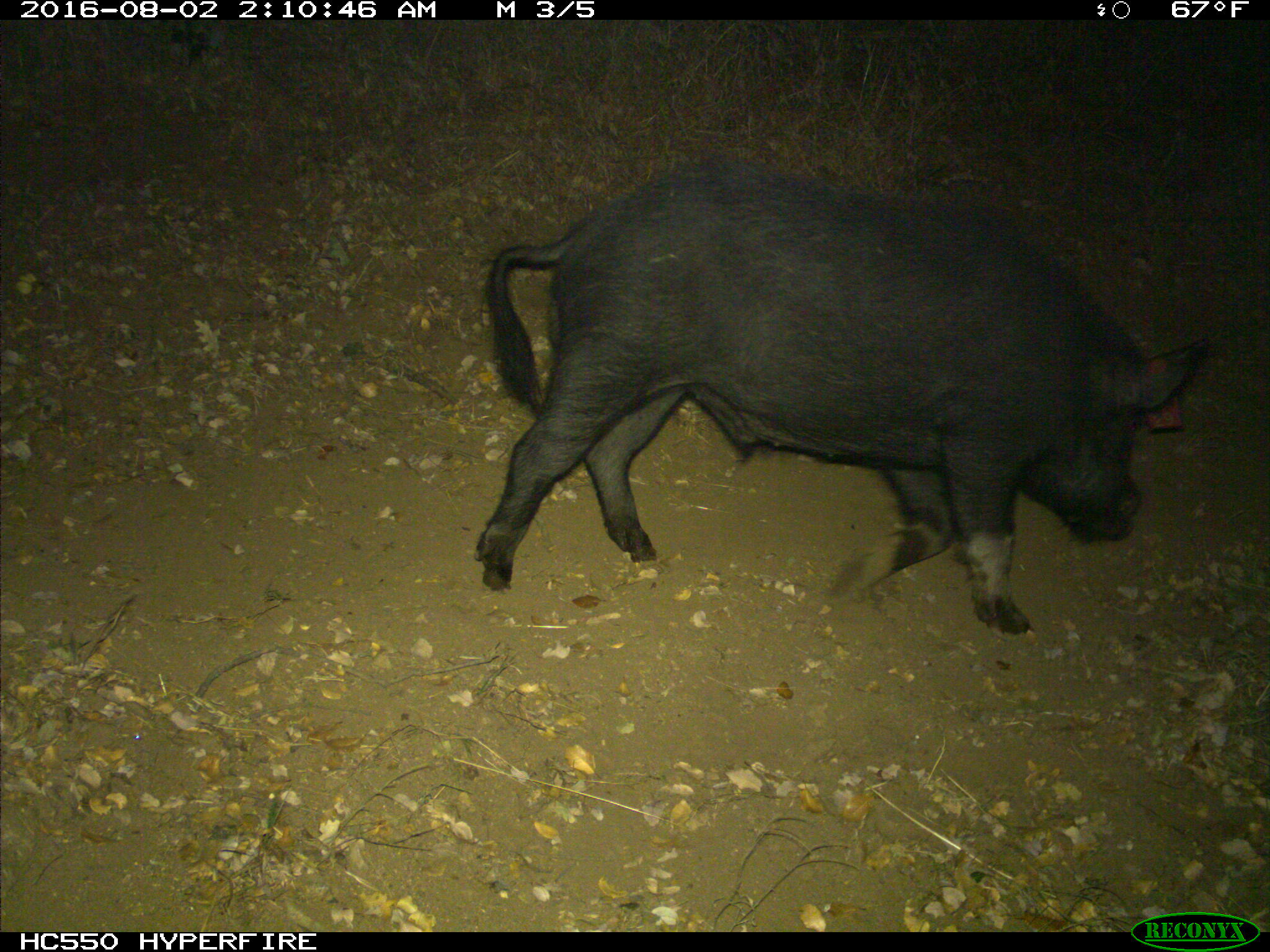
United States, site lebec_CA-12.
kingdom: Animalia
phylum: Chordata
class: Mammalia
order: Artiodactyla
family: Suidae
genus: Sus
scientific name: Sus scrofa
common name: wild boar